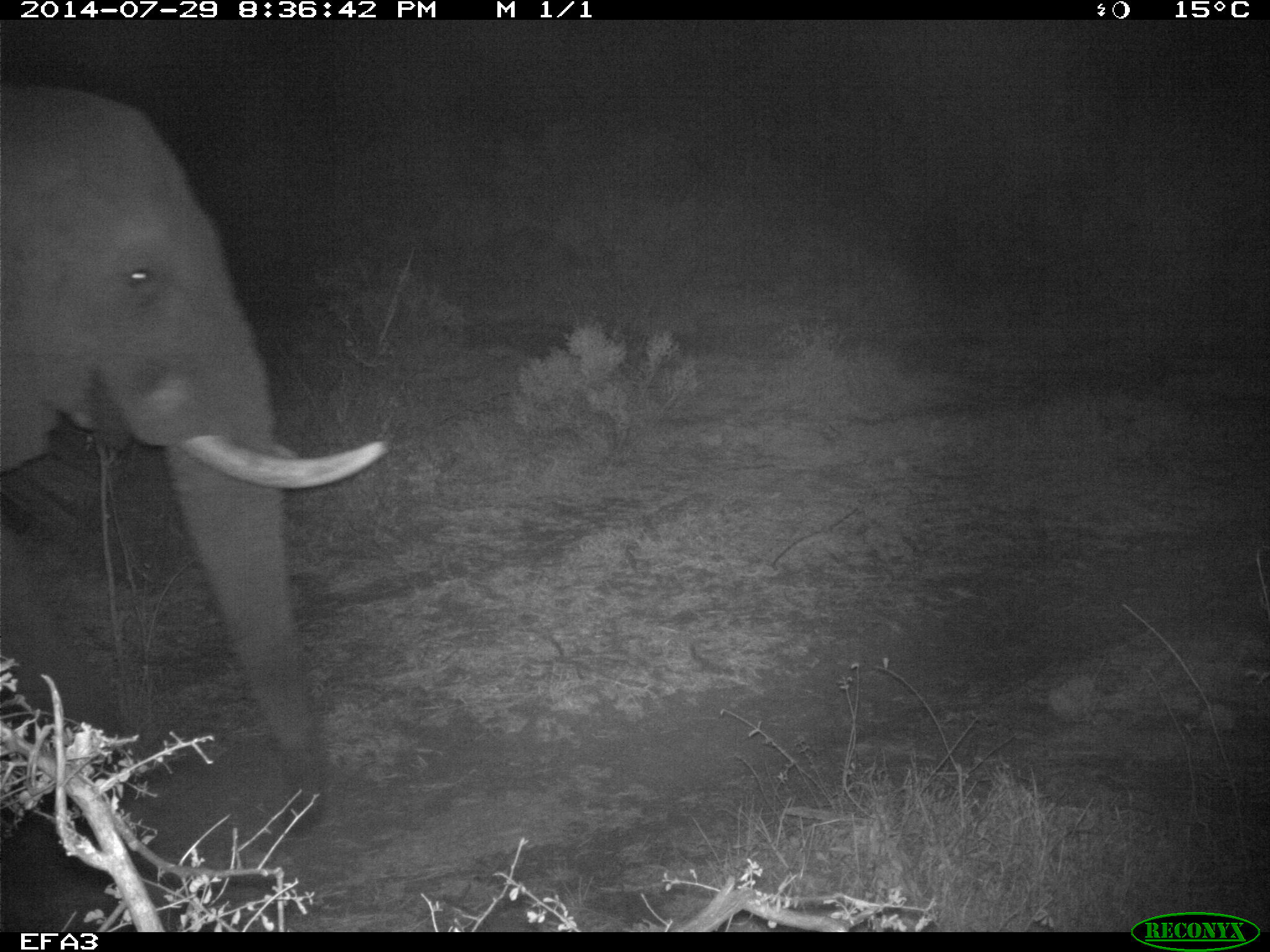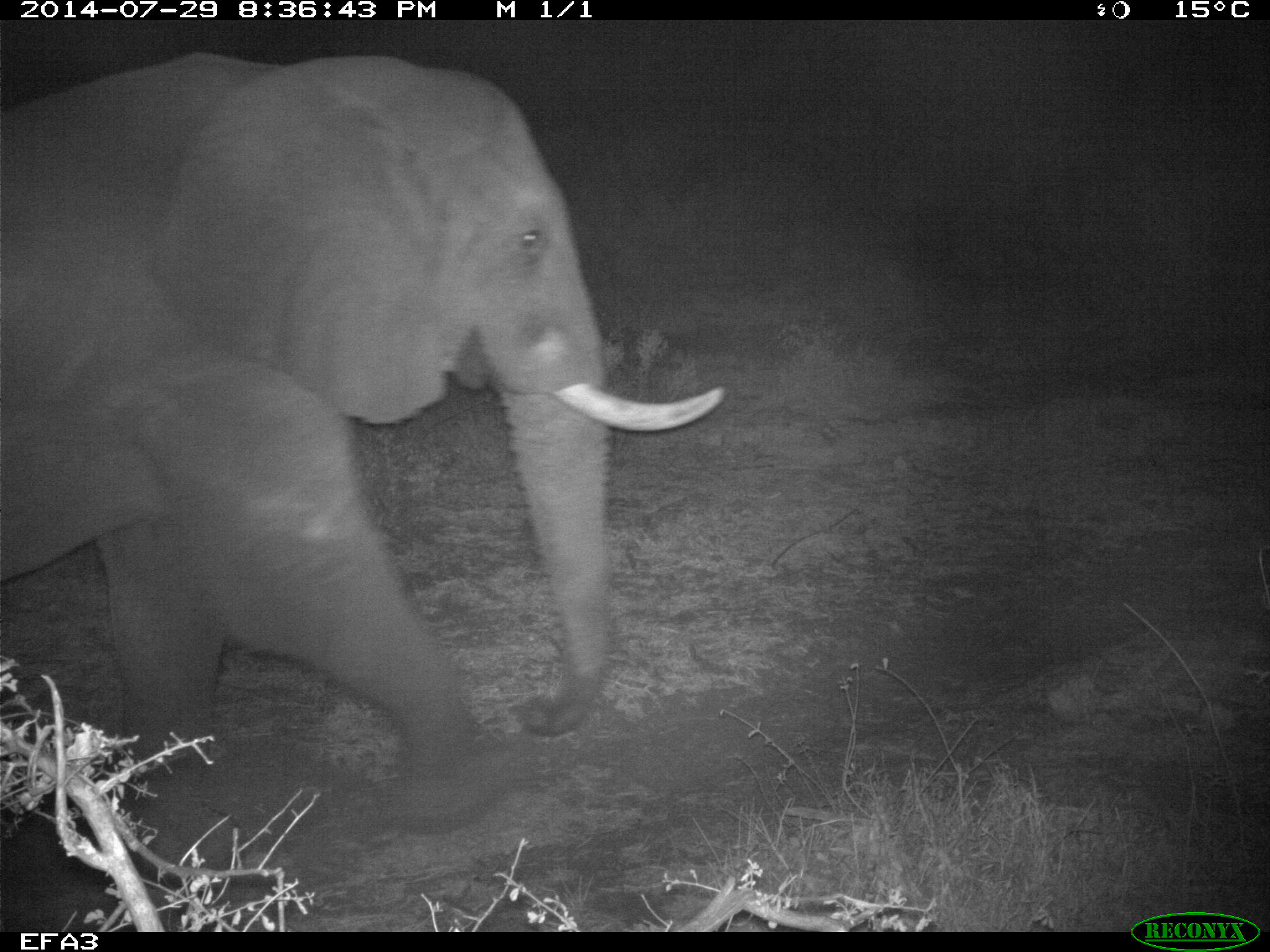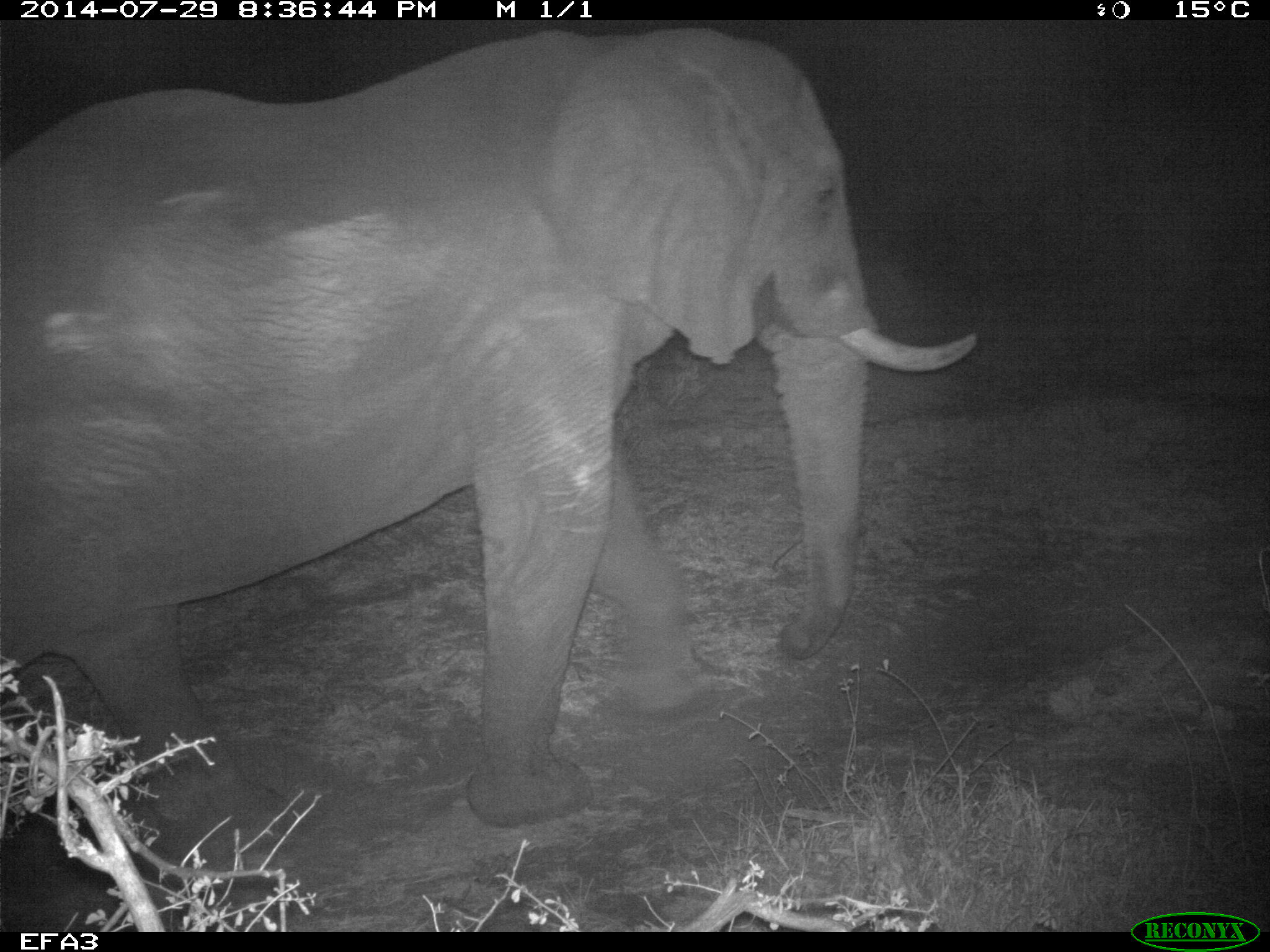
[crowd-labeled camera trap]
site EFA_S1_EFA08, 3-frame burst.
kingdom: Animalia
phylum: Chordata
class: Mammalia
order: Proboscidea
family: Elephantidae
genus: Loxodonta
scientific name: Loxodonta africana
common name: african bush elephant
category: elephant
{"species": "elephant (african bush elephant) (Loxodonta africana)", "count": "1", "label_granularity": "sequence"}